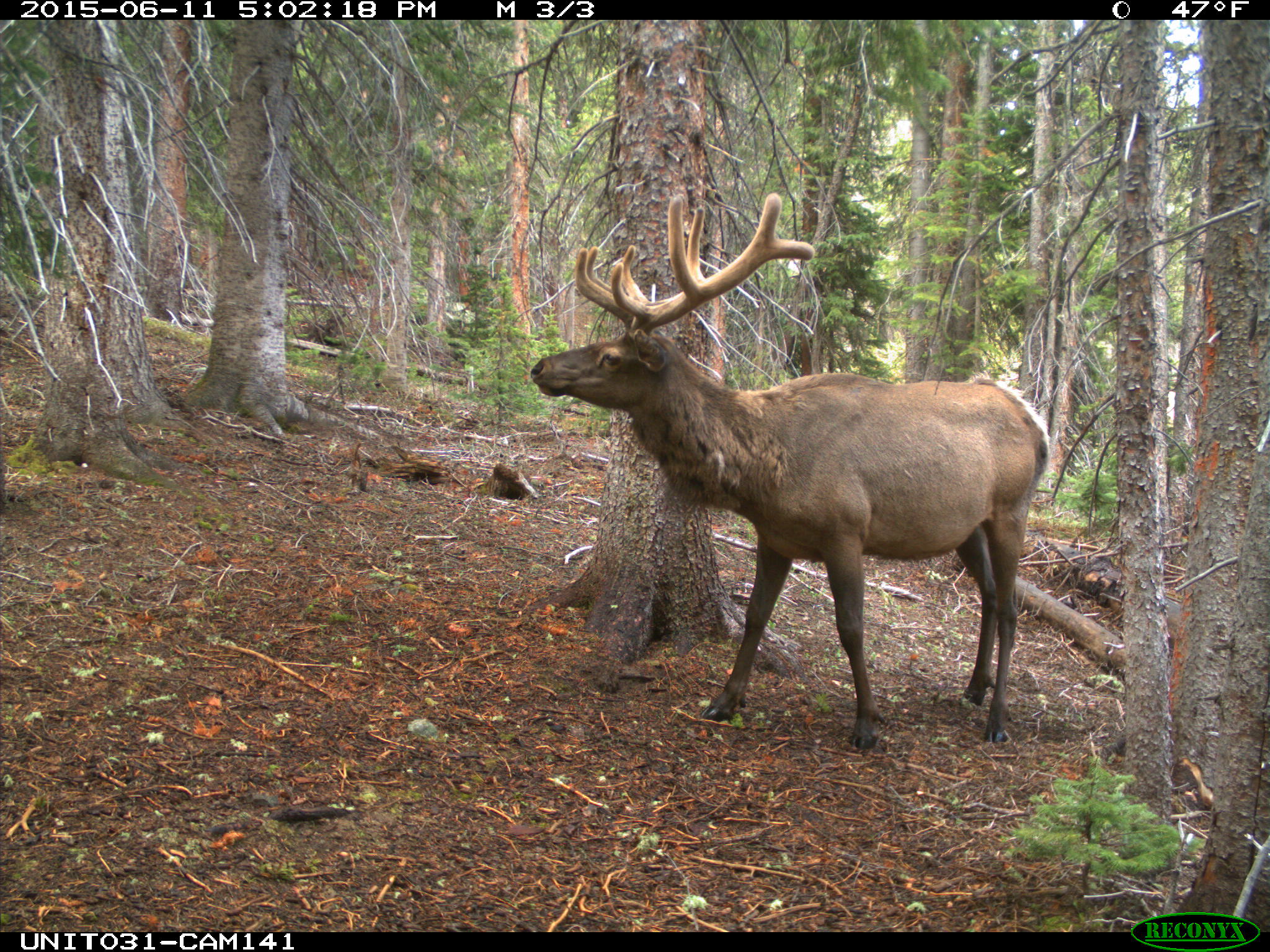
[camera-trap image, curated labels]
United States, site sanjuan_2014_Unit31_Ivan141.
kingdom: Animalia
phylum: Chordata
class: Mammalia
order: Artiodactyla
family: Cervidae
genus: Cervus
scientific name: Cervus elaphus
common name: red deer